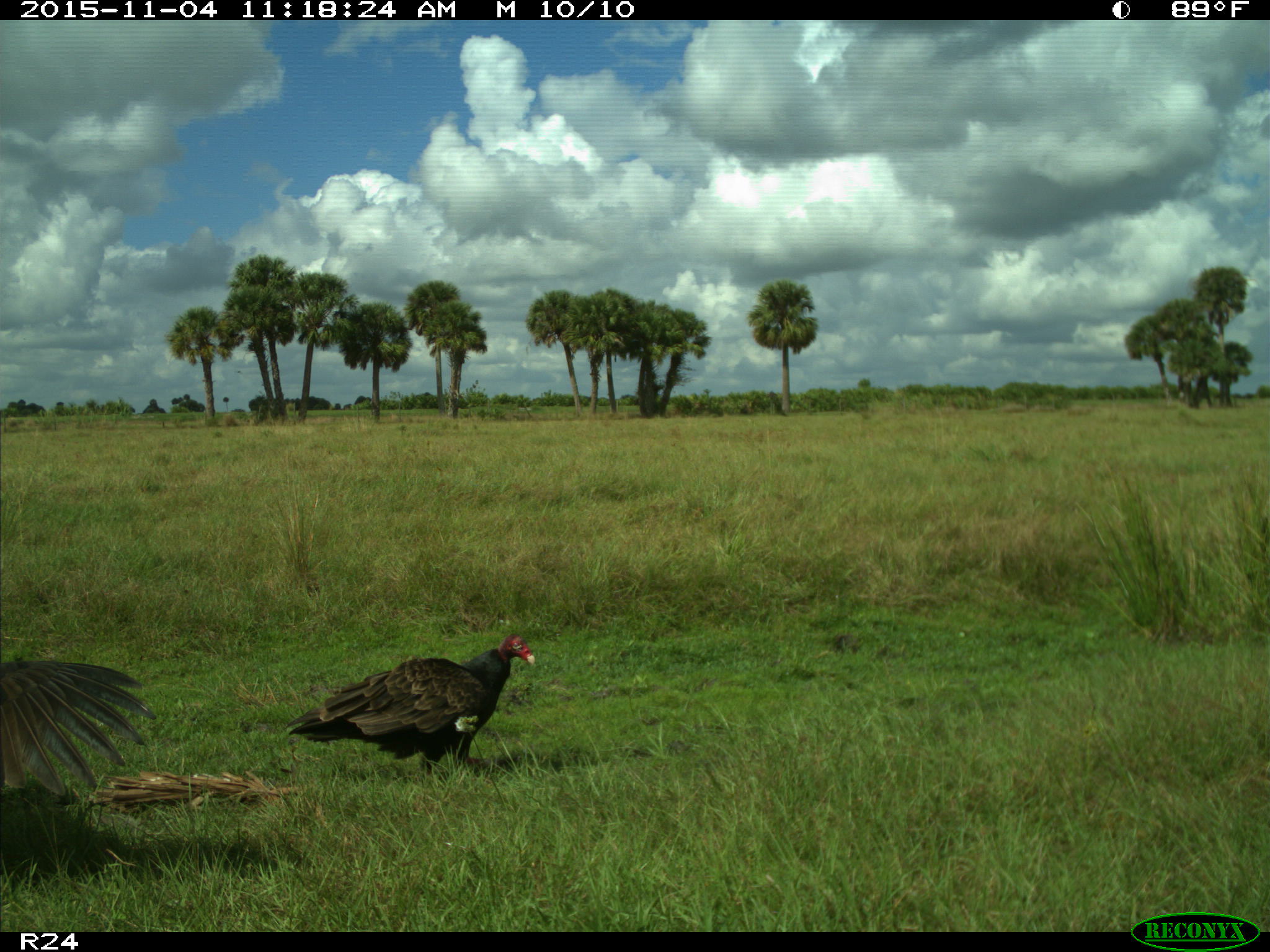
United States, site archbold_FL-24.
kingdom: Animalia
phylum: Chordata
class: Aves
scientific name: Aves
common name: birds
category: unidentified bird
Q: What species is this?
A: Unidentified bird (birds) (Aves).